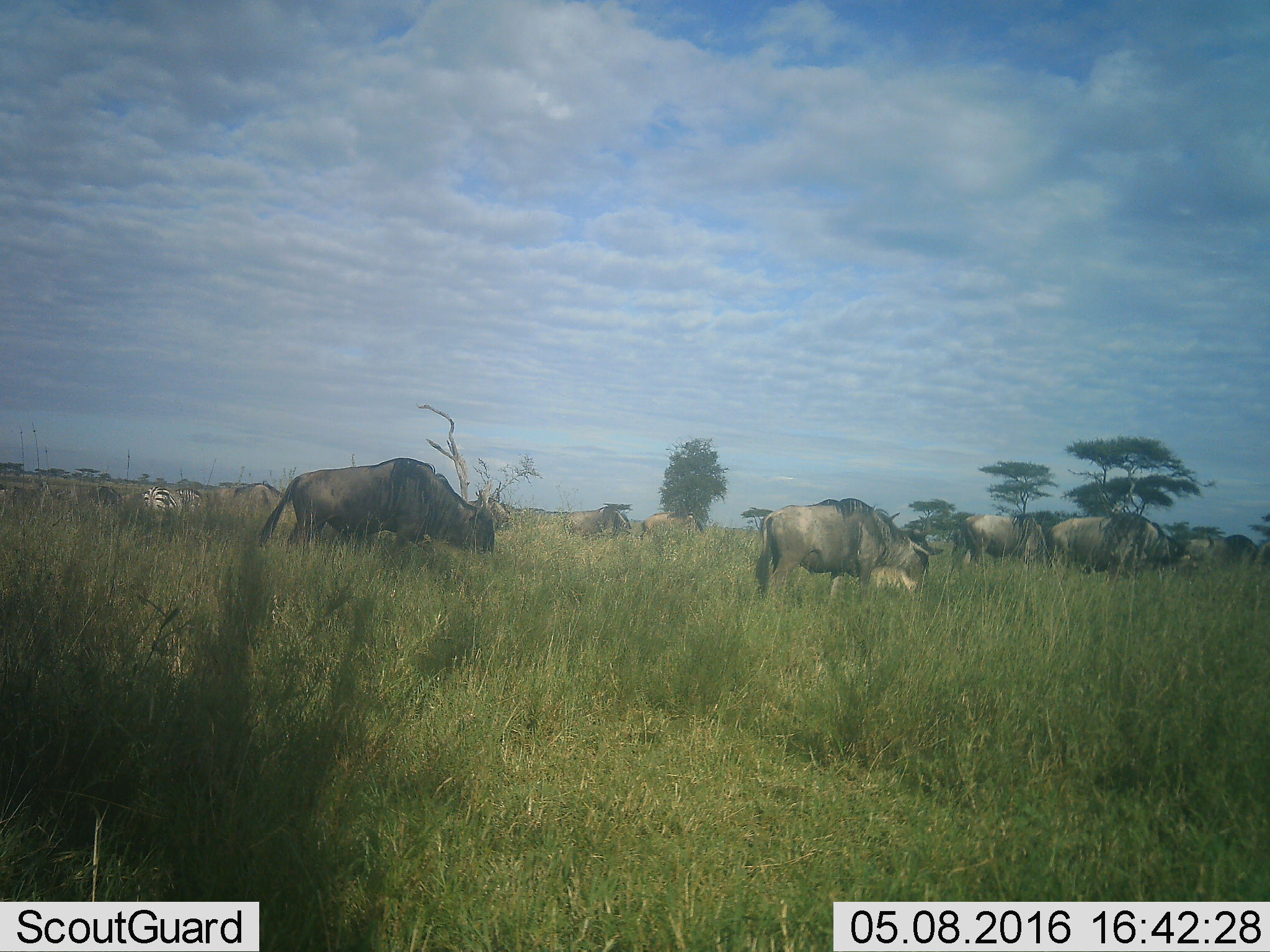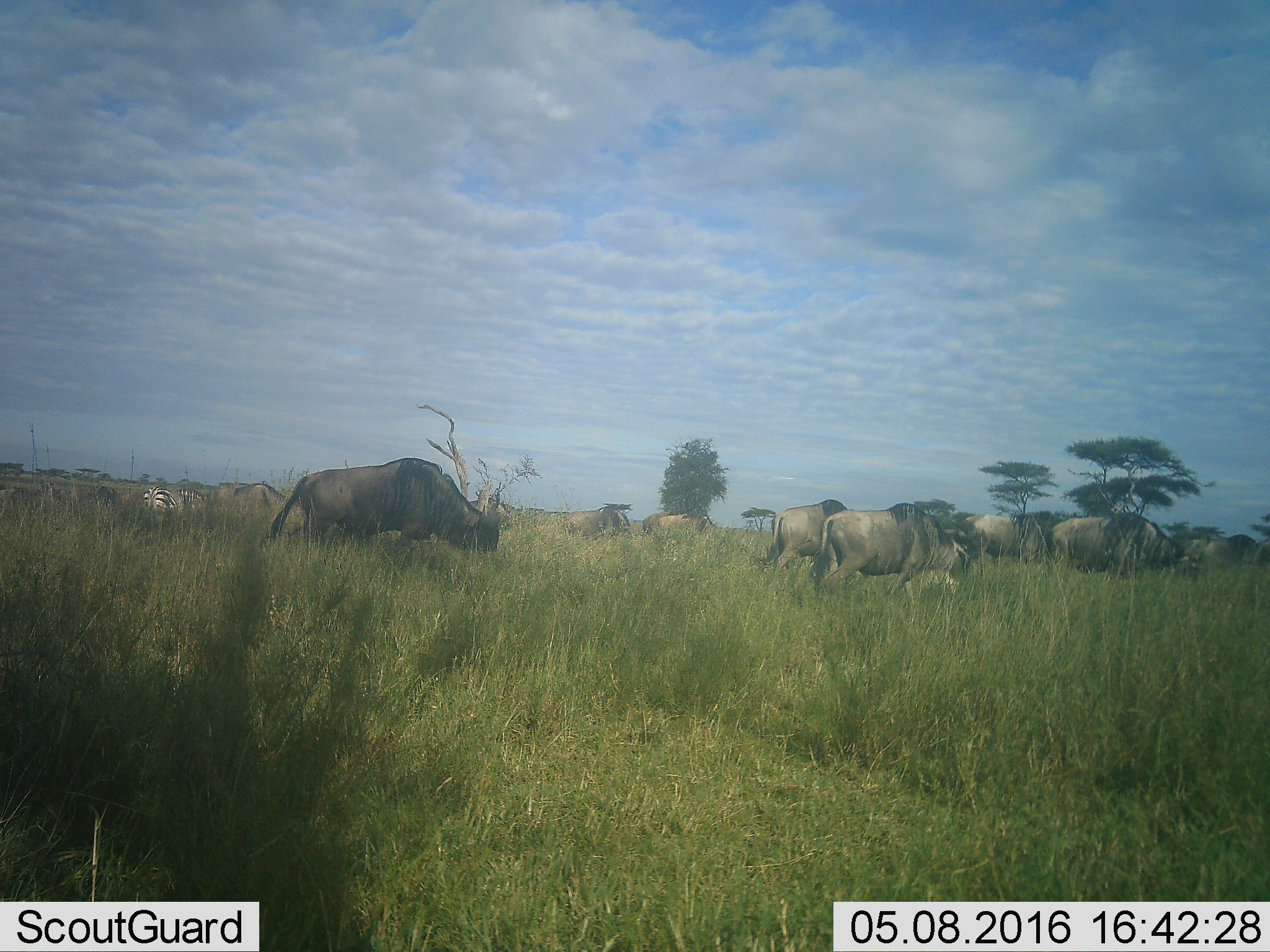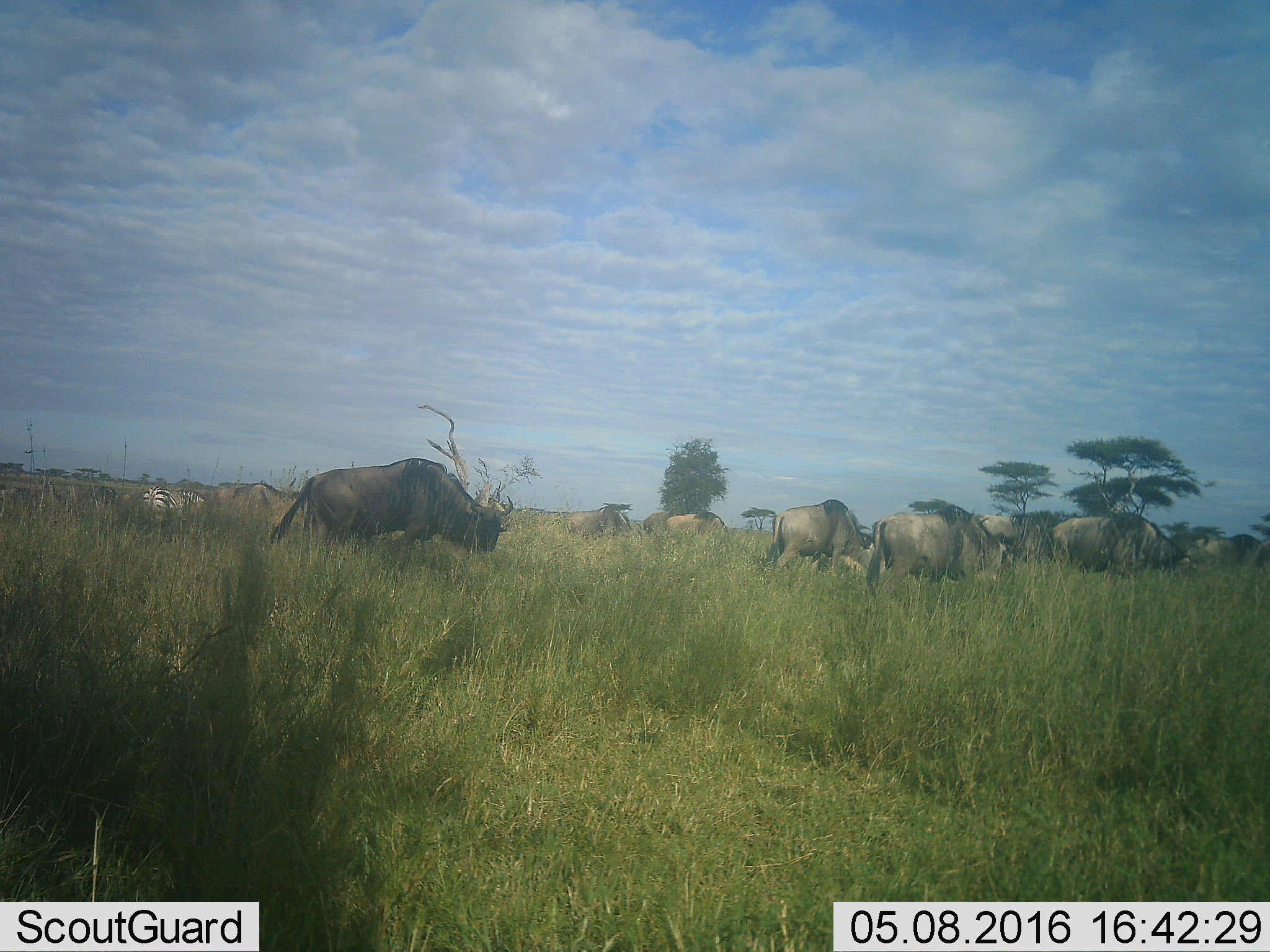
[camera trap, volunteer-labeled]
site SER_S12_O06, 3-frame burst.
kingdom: Animalia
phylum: Chordata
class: Mammalia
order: Artiodactyla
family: Bovidae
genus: Connochaetes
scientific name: Connochaetes taurinus taurinus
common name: blue wildebeest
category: wildebeestblue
Wildebeestblue (blue wildebeest) (Connochaetes taurinus taurinus), count 11-50. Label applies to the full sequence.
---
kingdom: Animalia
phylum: Chordata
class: Mammalia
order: Perissodactyla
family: Equidae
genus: Equus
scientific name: Equus quagga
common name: plains zebra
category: zebraplains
Zebraplains (plains zebra) (Equus quagga), count 2. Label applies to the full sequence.